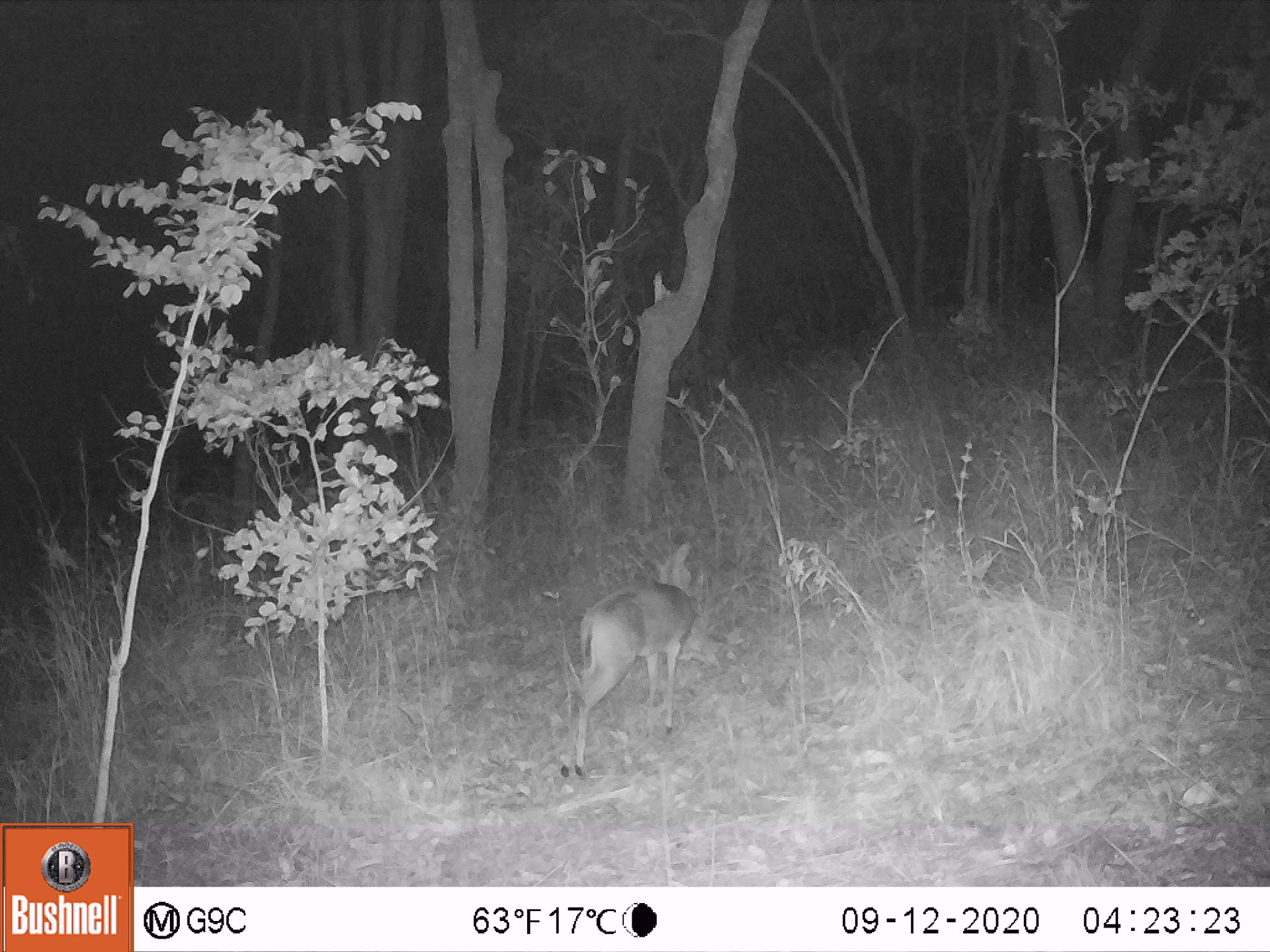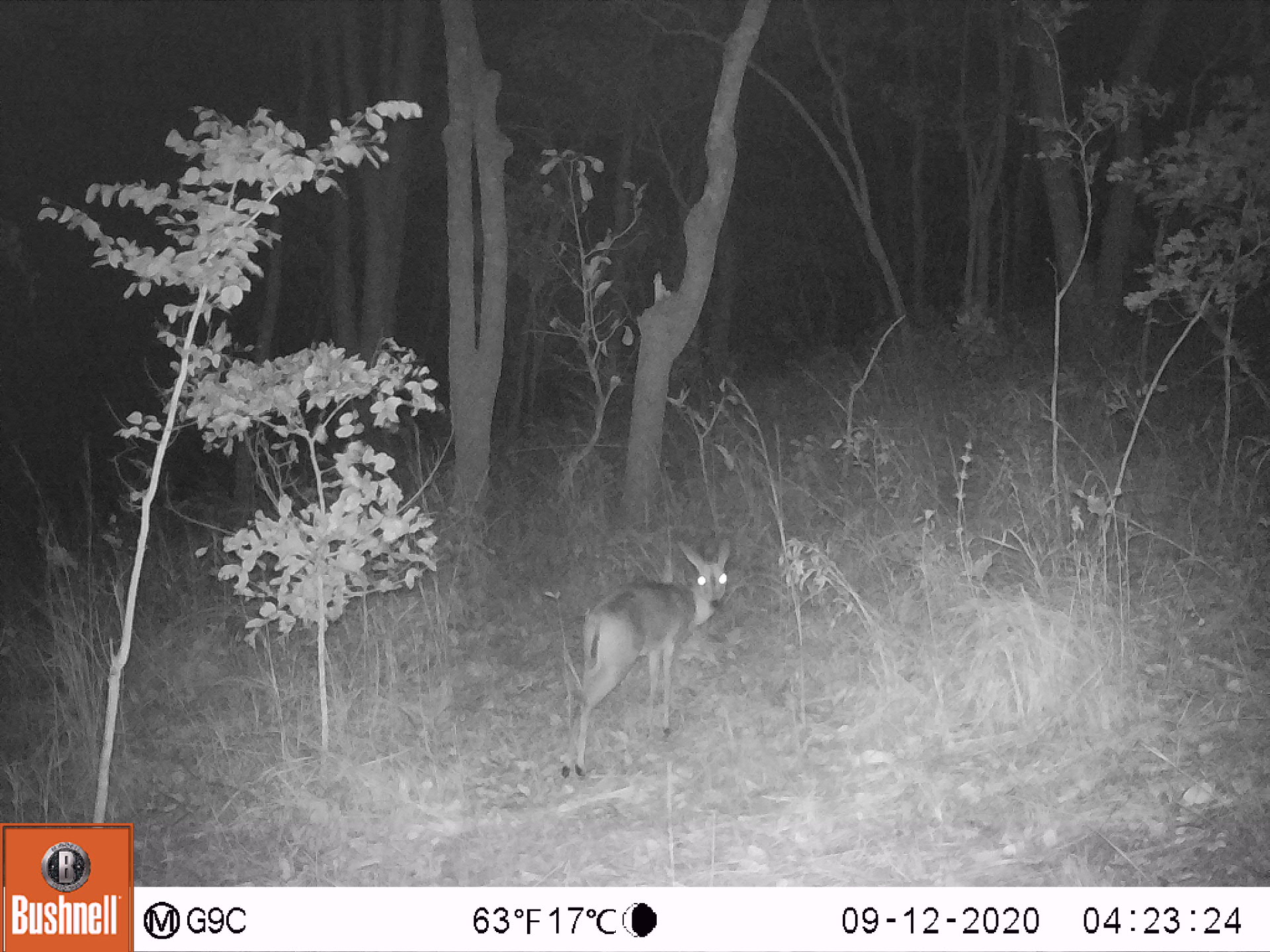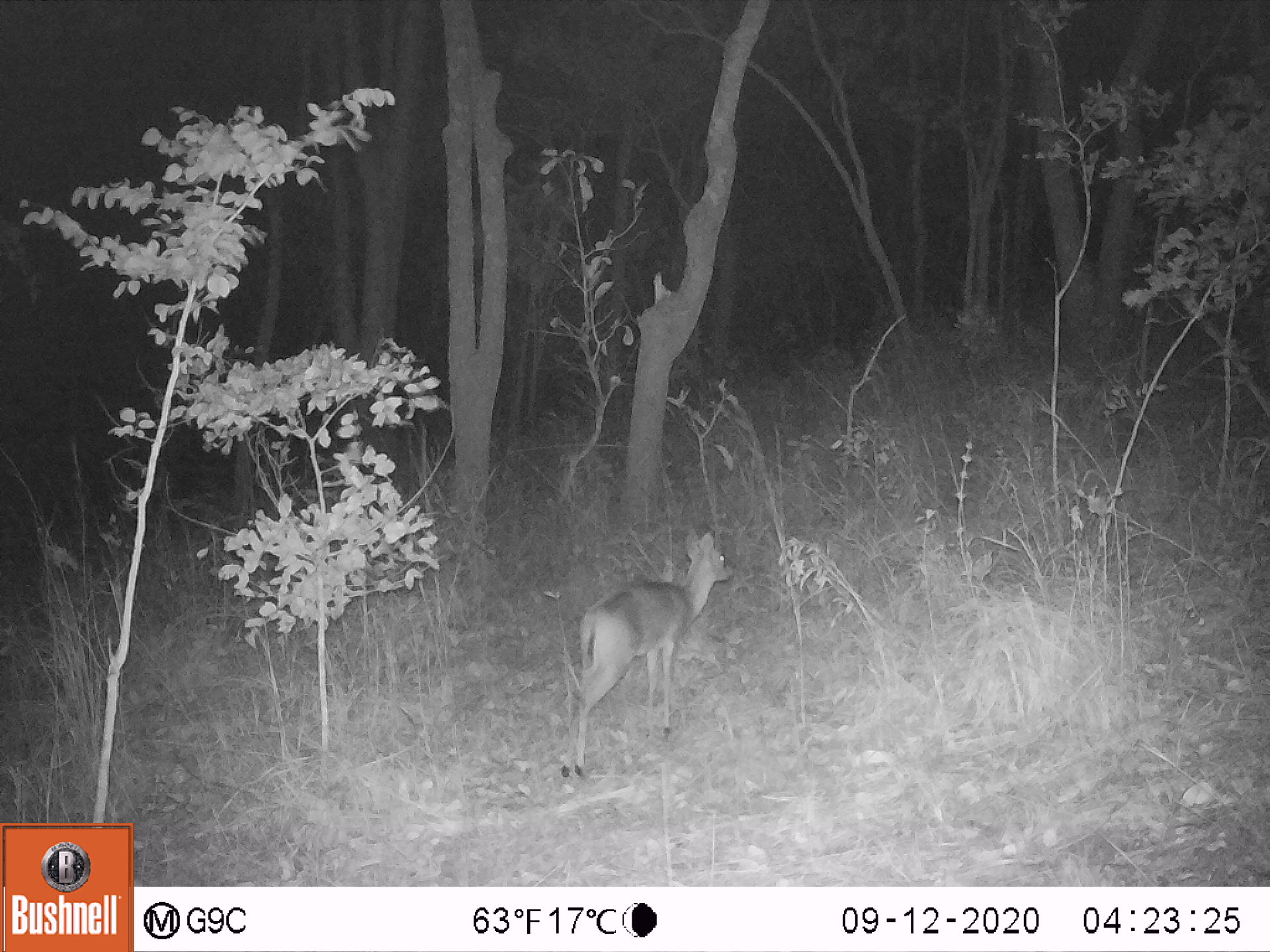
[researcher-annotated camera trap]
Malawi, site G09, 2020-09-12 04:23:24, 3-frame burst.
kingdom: Animalia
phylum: Chordata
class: Mammalia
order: Artiodactyla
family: Bovidae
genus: Sylvicapra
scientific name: Sylvicapra grimmia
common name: common duiker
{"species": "common duiker (Sylvicapra grimmia)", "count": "1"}